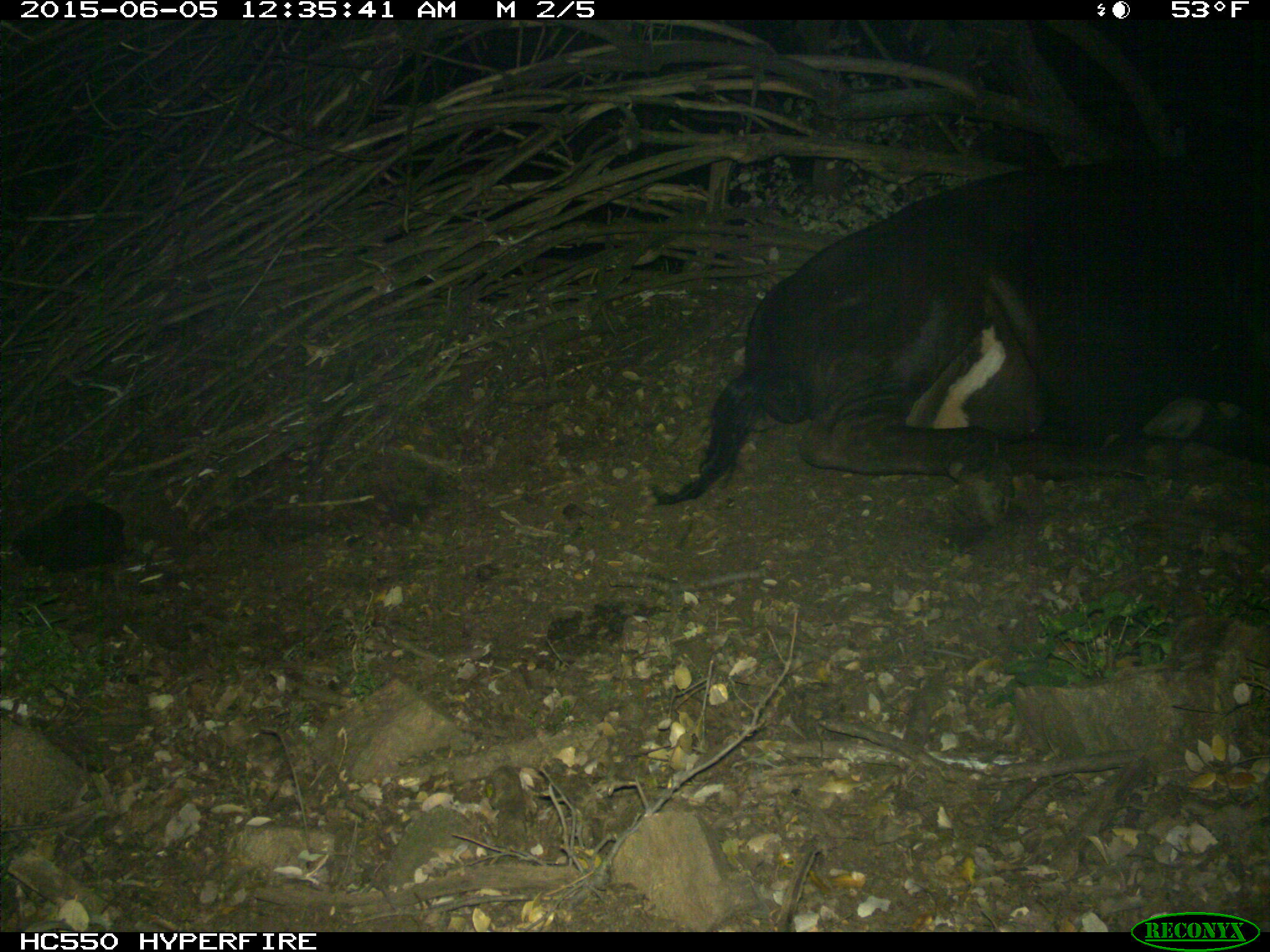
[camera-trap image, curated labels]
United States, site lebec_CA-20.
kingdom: Animalia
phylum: Chordata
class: Mammalia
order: Artiodactyla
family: Bovidae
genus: Bos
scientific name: Bos taurus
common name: domestic cow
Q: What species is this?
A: Bos taurus (domestic cow).